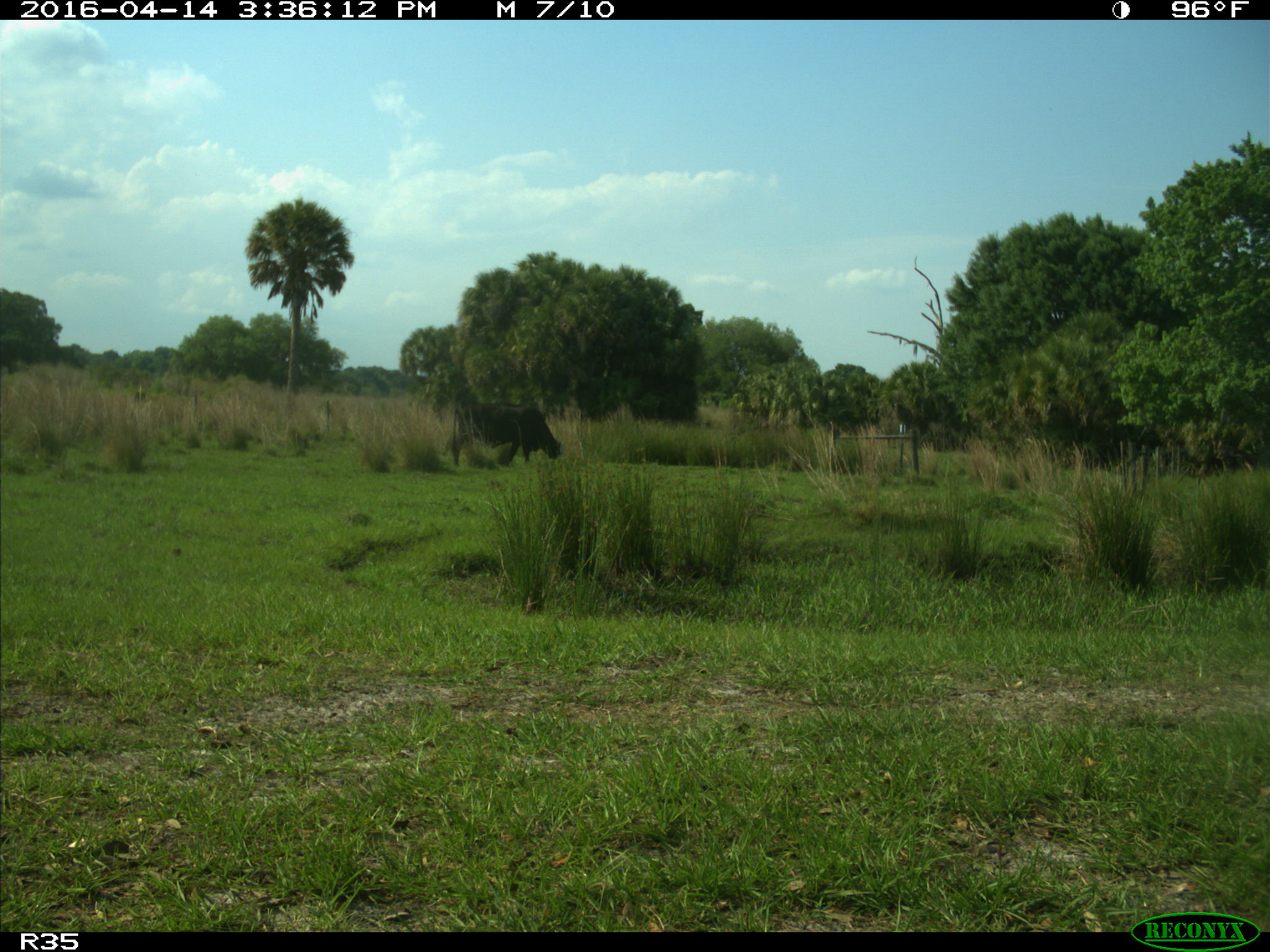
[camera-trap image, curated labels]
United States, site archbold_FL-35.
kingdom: Animalia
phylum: Chordata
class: Mammalia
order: Artiodactyla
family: Bovidae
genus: Bos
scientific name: Bos taurus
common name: domestic cow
Bos taurus (domestic cow).